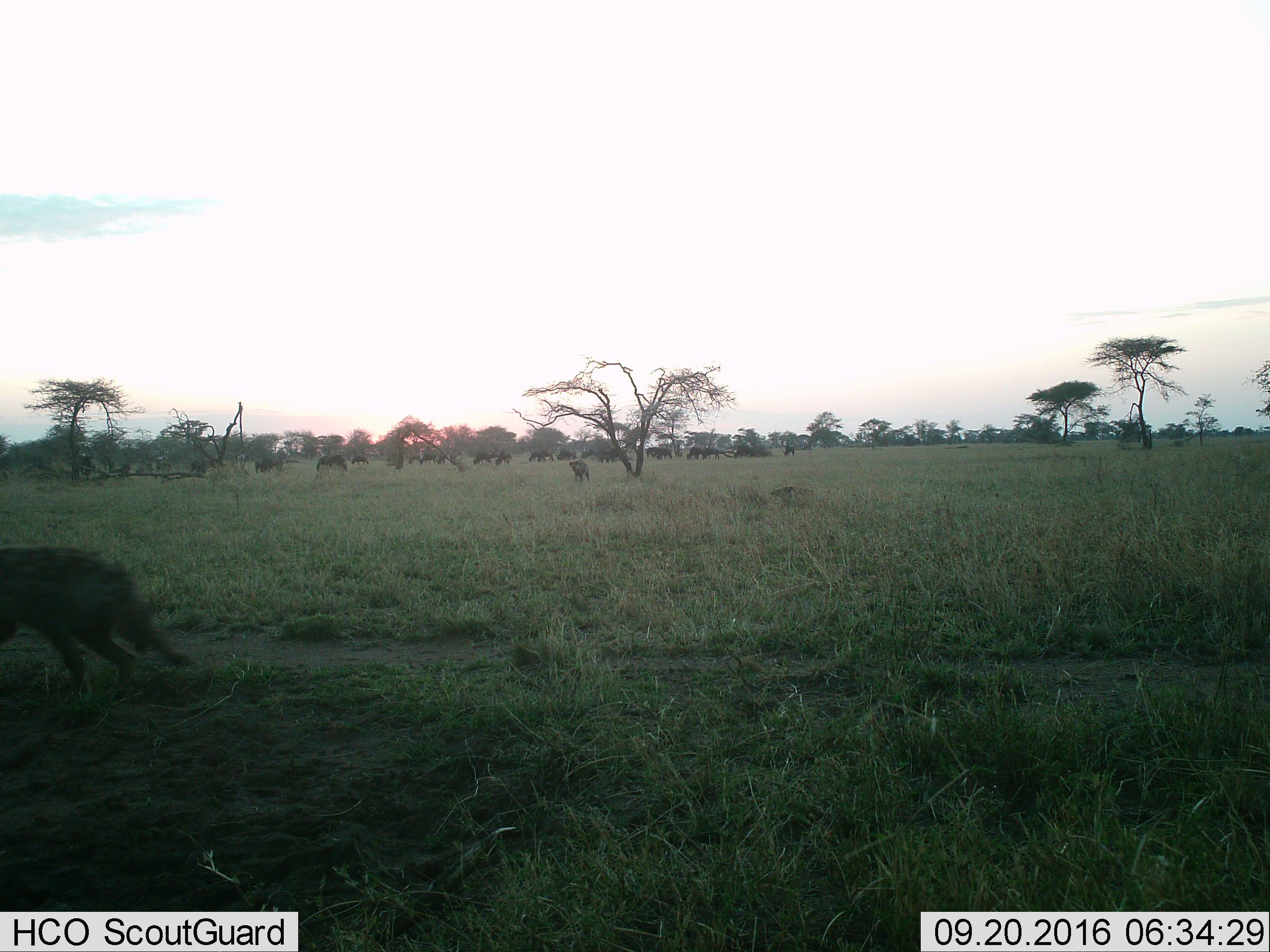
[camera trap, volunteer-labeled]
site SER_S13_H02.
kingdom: Animalia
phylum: Chordata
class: Mammalia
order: Carnivora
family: Hyaenidae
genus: Crocuta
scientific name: Crocuta crocuta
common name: spotted hyena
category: hyenaspotted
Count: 2.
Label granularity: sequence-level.